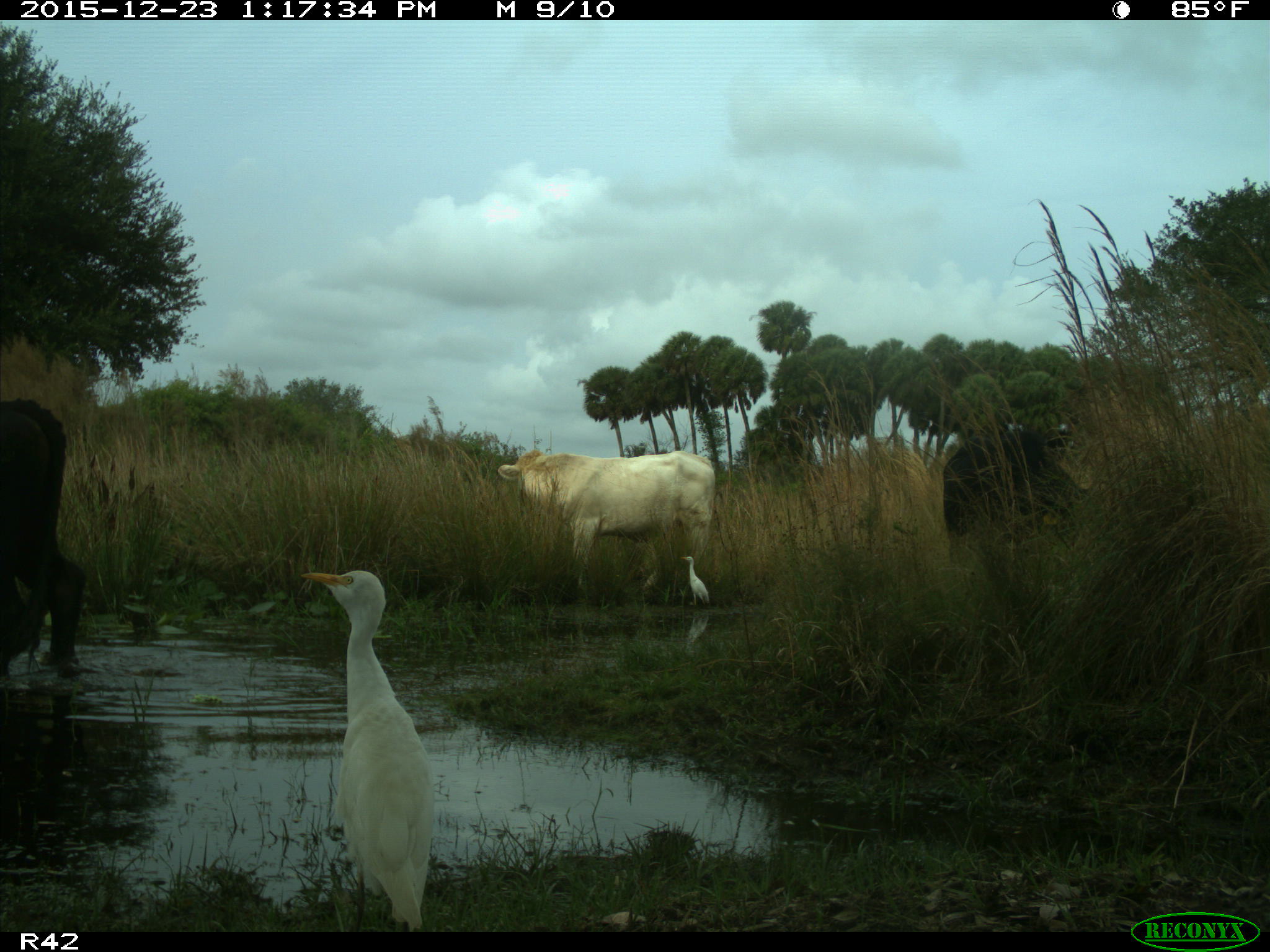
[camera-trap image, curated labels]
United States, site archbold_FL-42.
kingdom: Animalia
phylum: Chordata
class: Mammalia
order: Artiodactyla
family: Bovidae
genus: Bos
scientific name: Bos taurus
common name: domestic cow